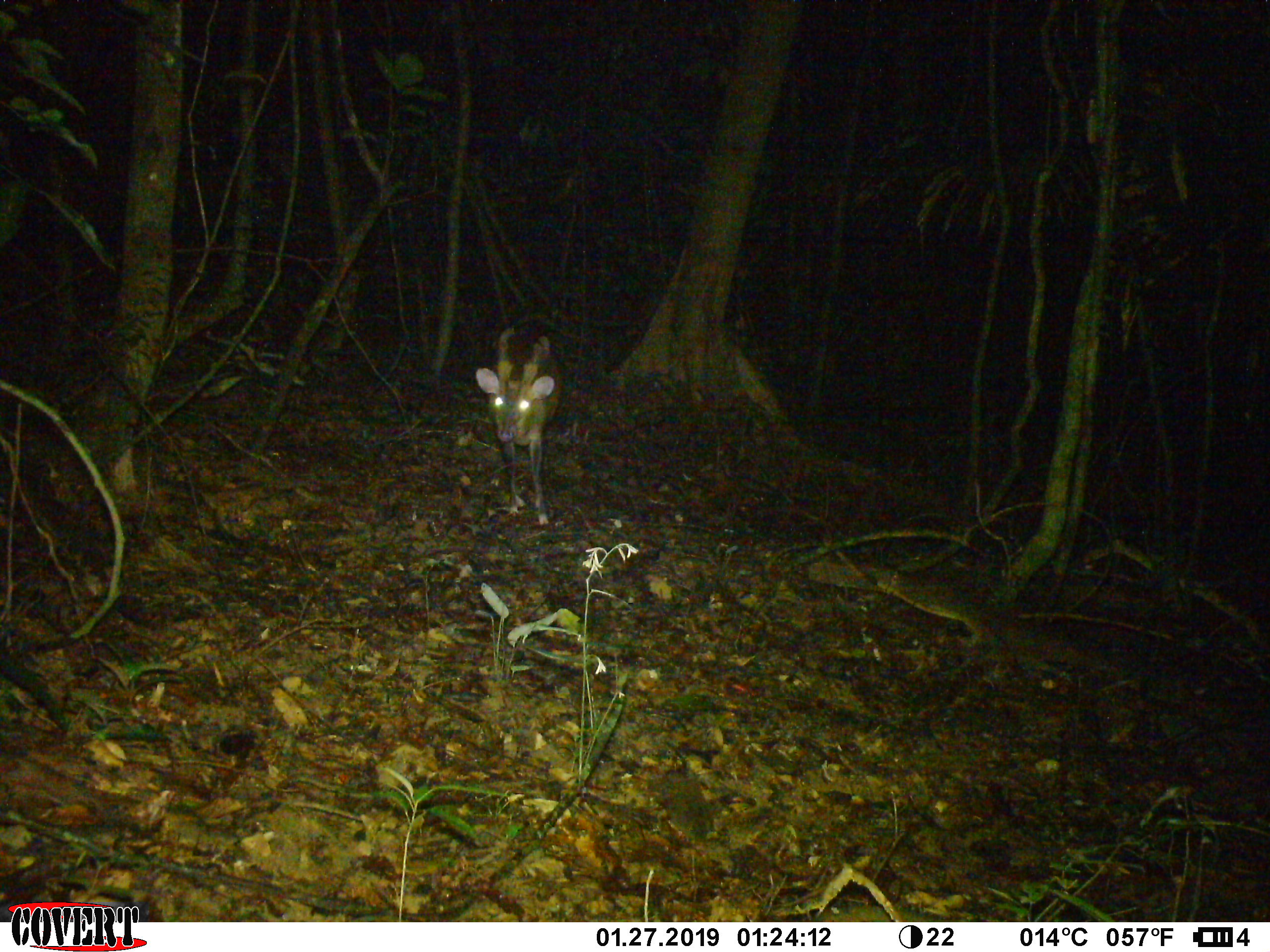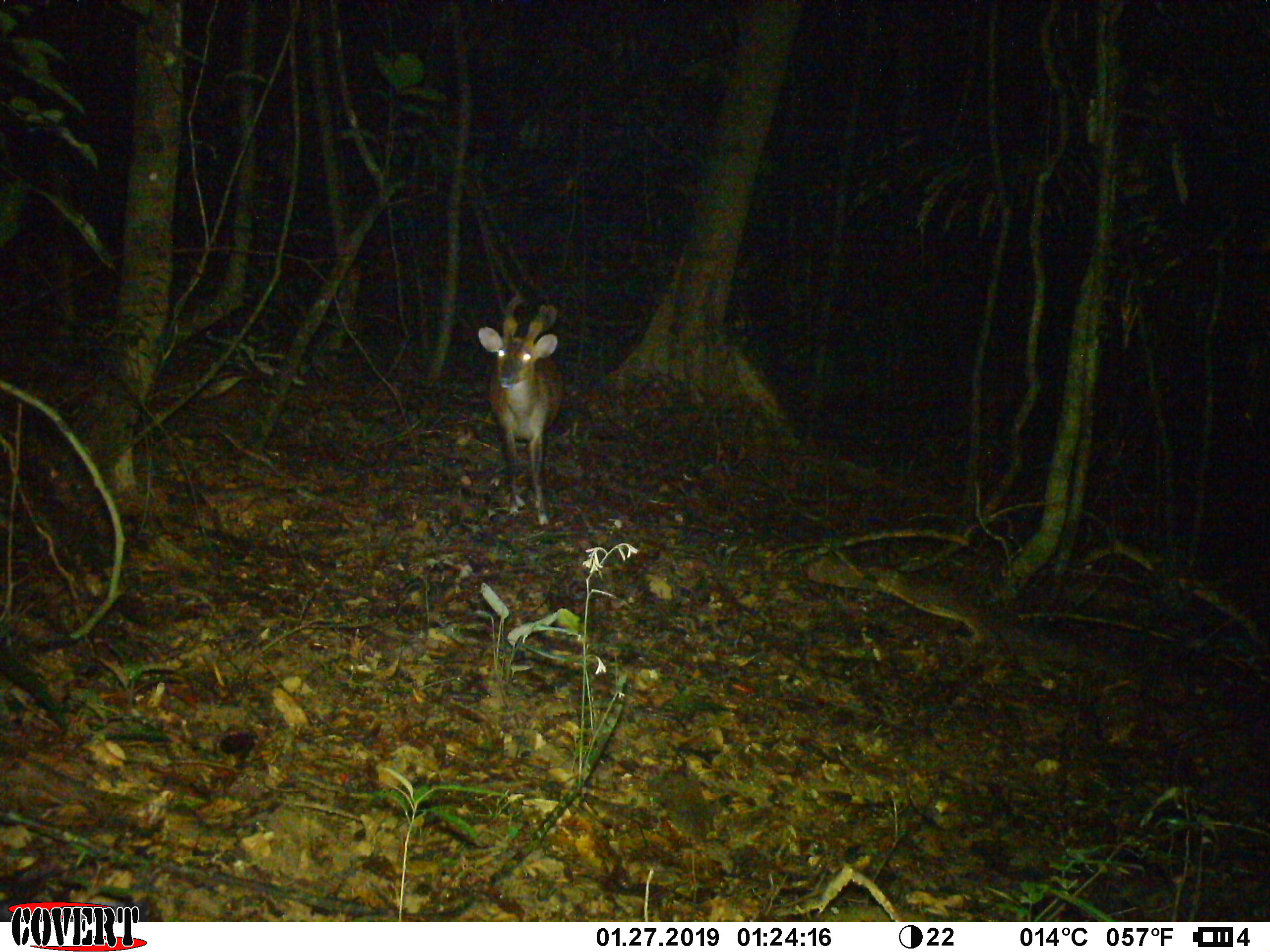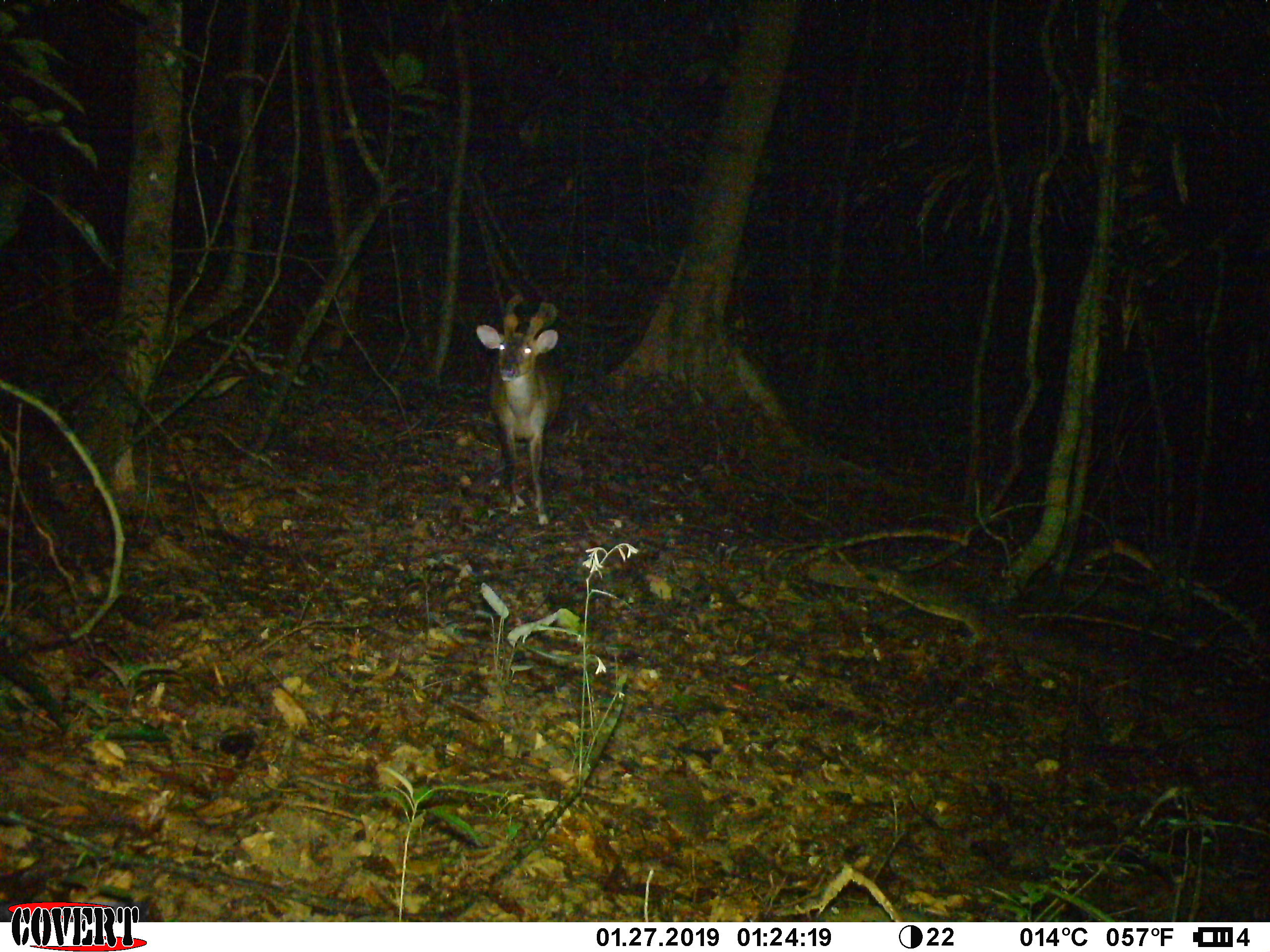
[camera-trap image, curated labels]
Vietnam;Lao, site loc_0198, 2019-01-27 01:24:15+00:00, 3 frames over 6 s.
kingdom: Animalia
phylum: Chordata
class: Mammalia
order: Artiodactyla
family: Cervidae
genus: Muntiacus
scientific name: Muntiacus vuquangensis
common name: large-antlered muntjac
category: large antlered muntjac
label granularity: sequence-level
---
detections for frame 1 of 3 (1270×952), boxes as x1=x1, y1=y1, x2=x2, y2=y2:
large antlered muntjac: x1=475, y1=313, x2=563, y2=525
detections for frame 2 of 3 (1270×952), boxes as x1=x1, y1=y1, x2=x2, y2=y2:
large antlered muntjac: x1=477, y1=294, x2=563, y2=526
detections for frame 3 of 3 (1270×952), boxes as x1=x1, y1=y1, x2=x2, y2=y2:
large antlered muntjac: x1=475, y1=293, x2=563, y2=528